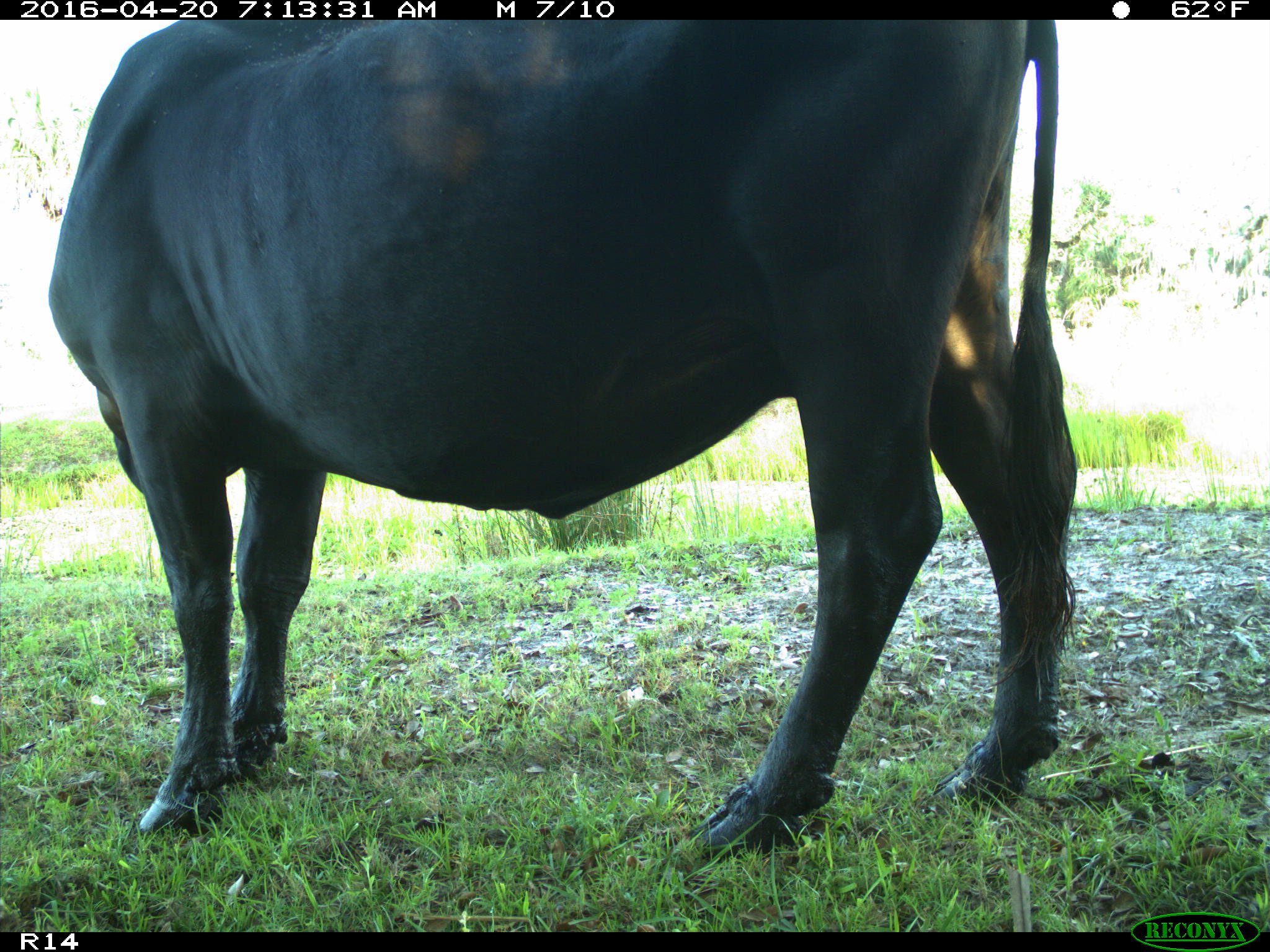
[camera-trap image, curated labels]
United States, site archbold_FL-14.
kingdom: Animalia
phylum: Chordata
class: Mammalia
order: Artiodactyla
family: Bovidae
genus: Bos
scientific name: Bos taurus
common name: domestic cow